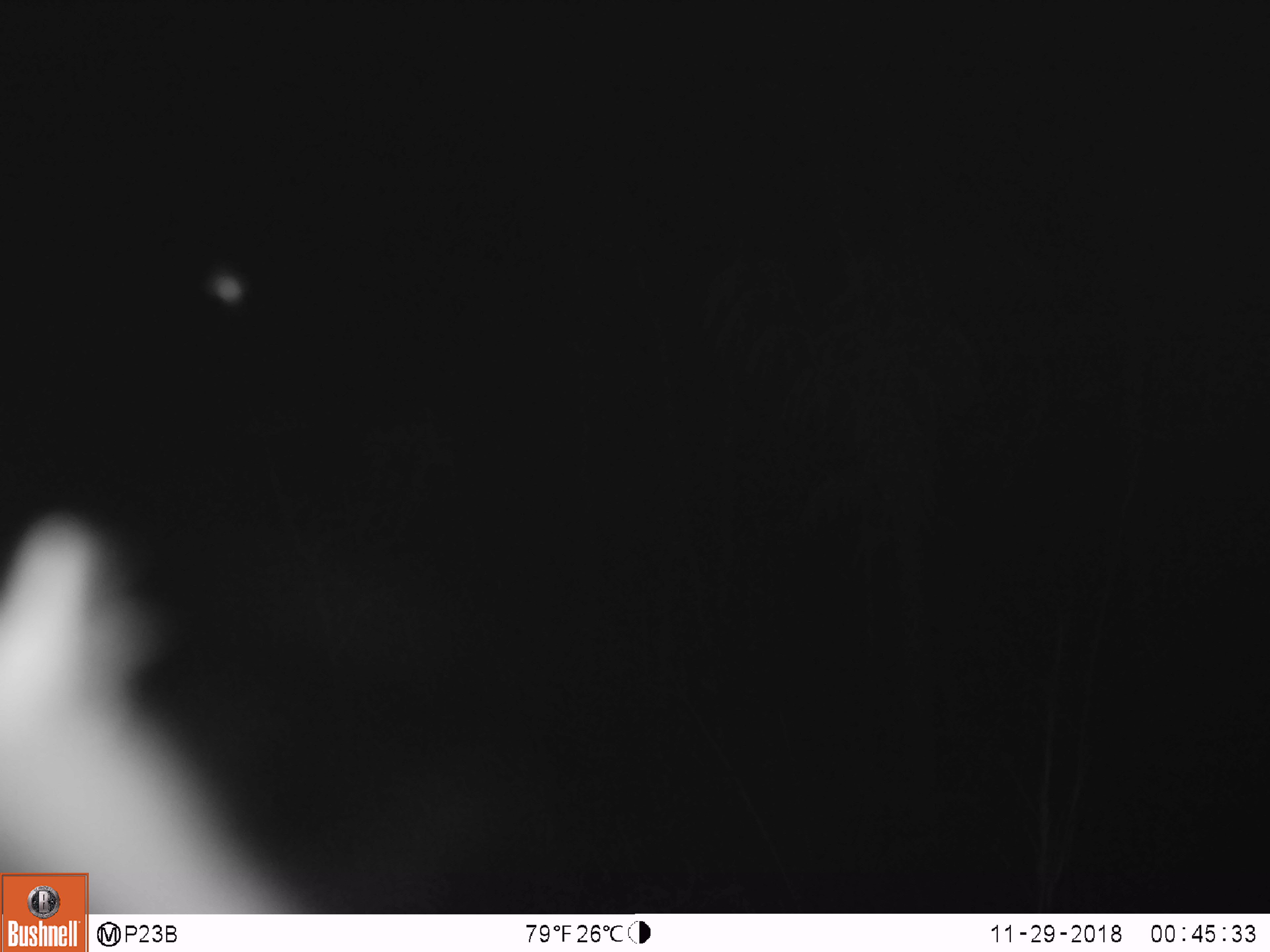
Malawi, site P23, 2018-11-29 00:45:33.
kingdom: Animalia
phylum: Chordata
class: Mammalia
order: Primates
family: Galagidae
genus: Galago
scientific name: Galago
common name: lesser bushbabies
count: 1